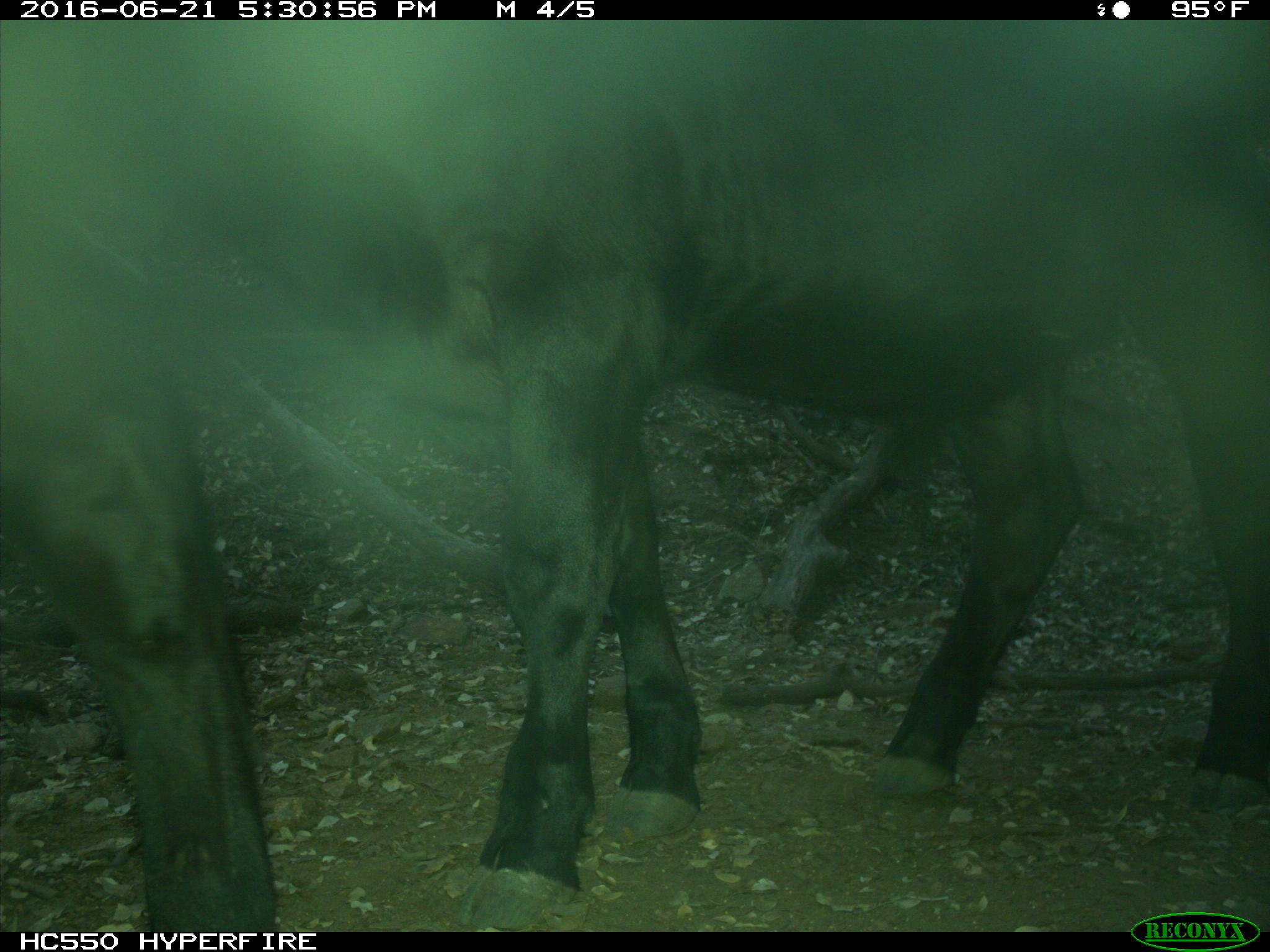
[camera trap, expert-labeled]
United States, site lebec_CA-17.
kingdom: Animalia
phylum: Chordata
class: Mammalia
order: Artiodactyla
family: Bovidae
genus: Bos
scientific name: Bos taurus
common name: domestic cow